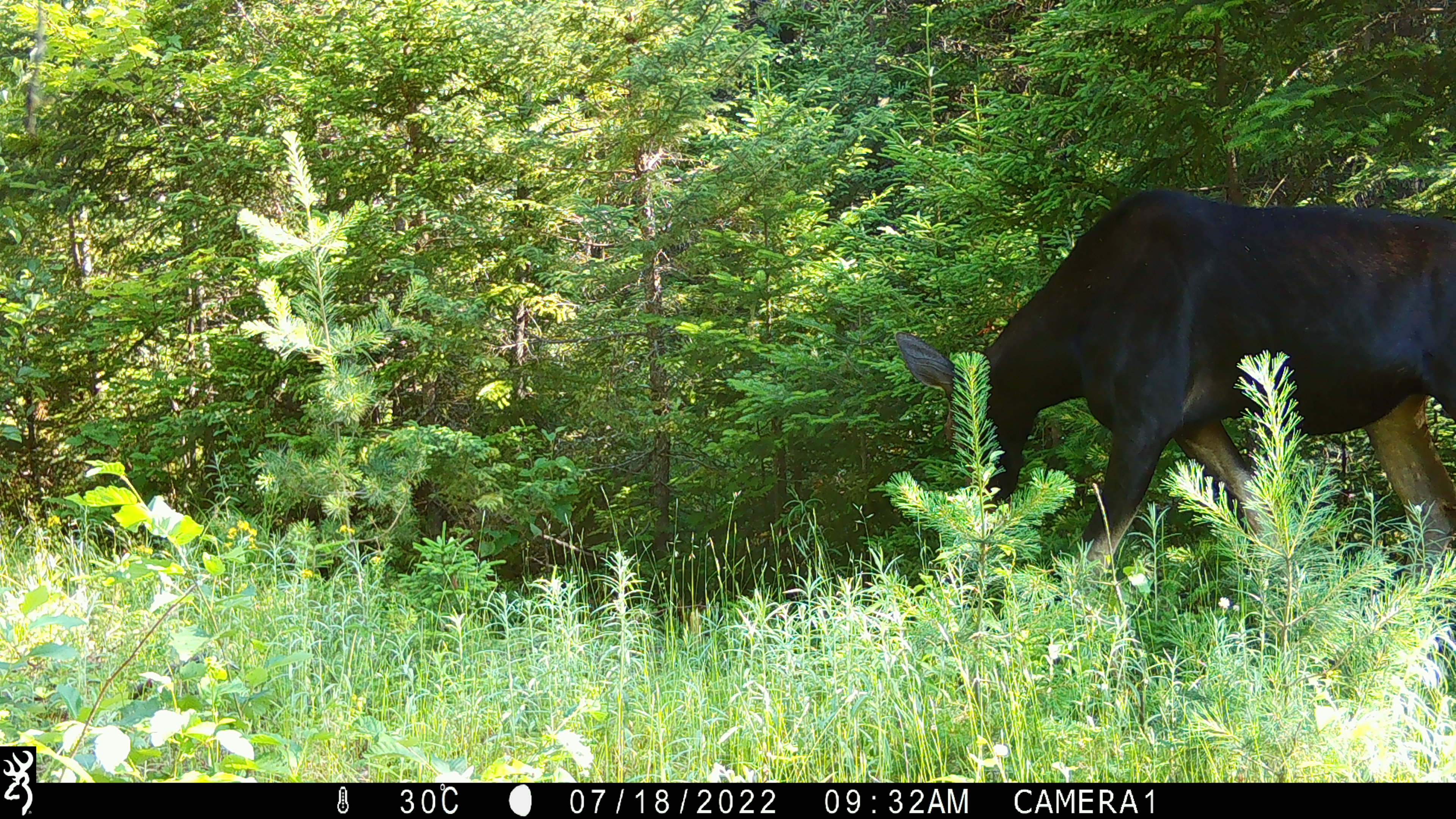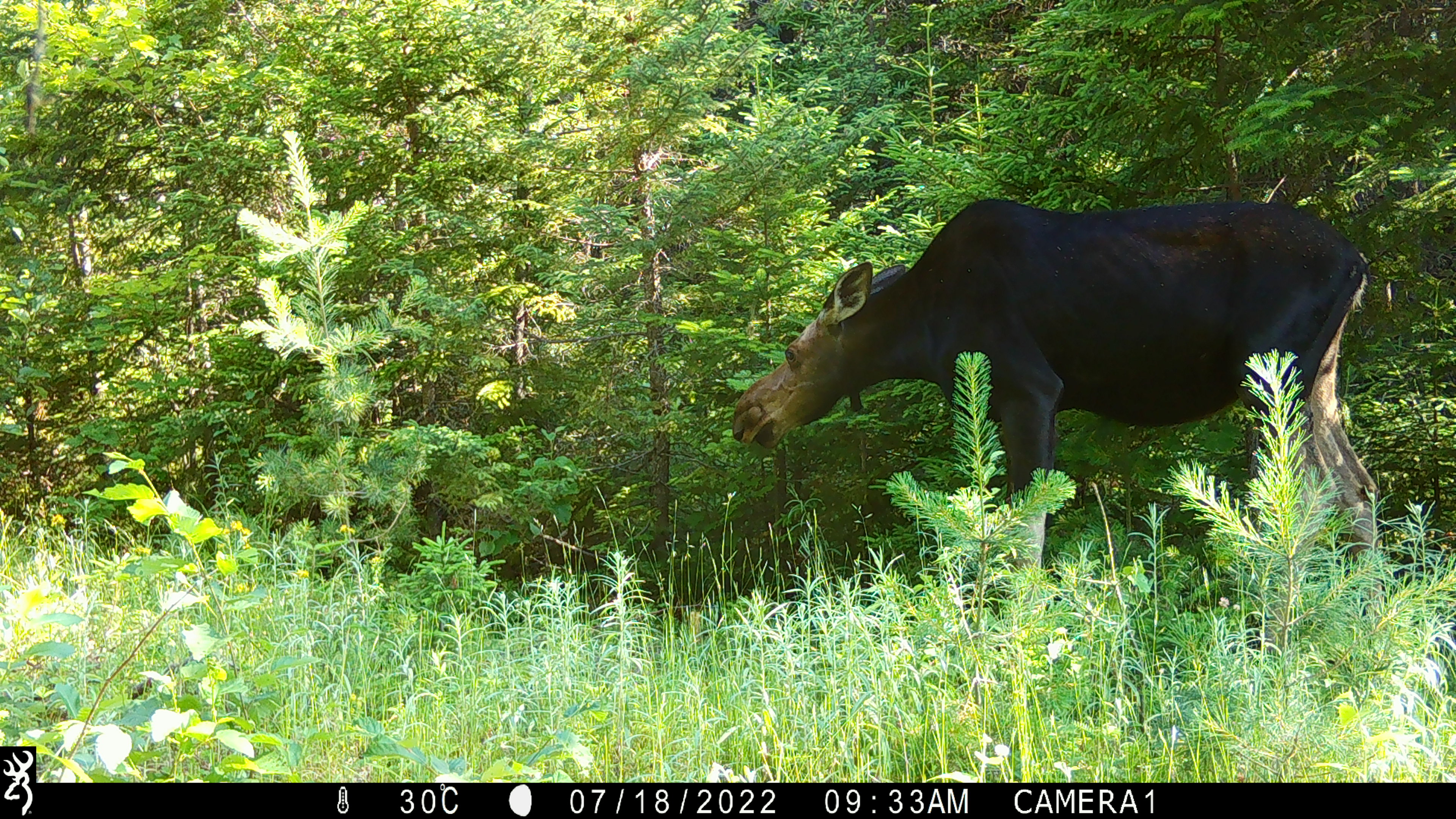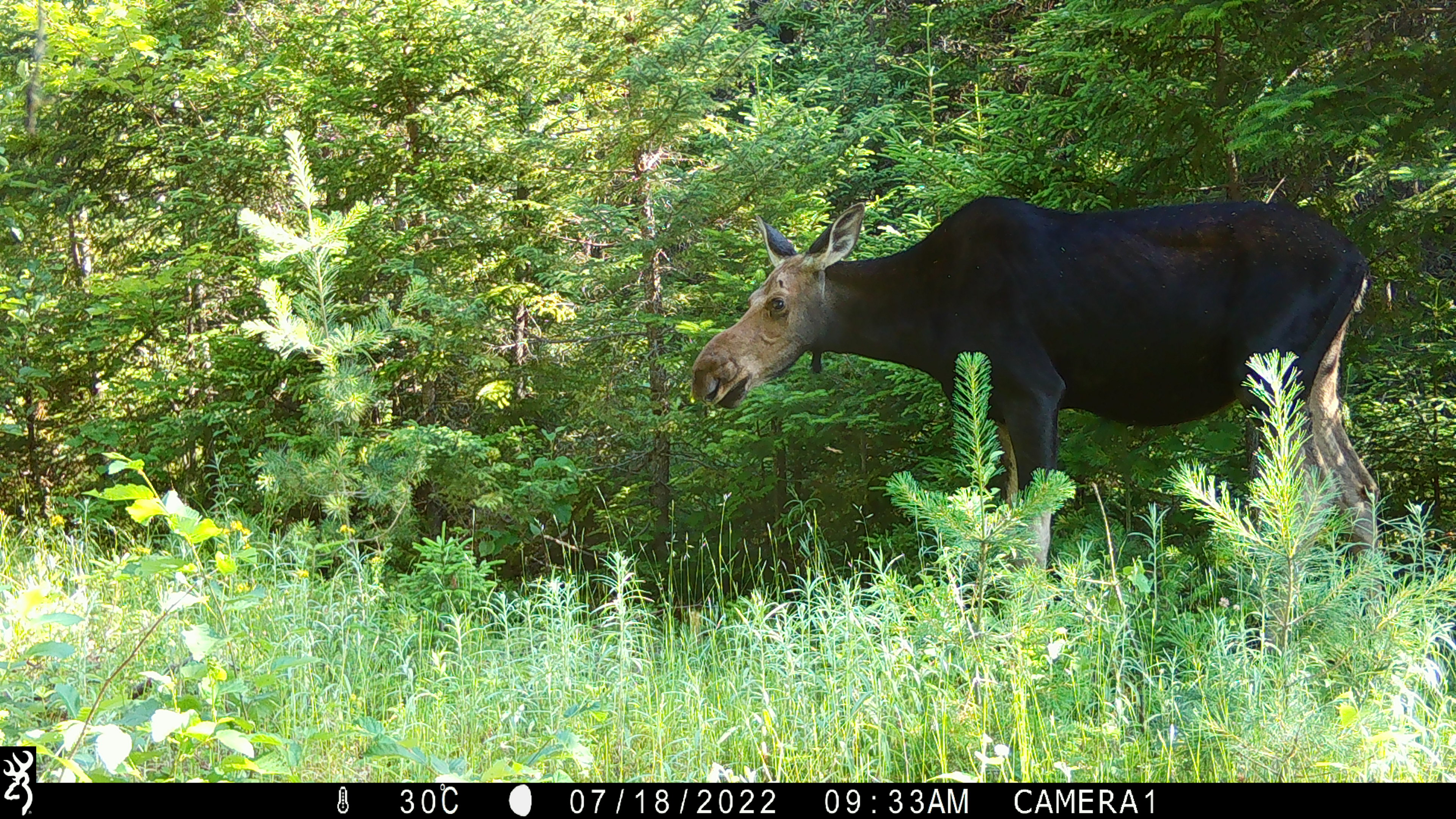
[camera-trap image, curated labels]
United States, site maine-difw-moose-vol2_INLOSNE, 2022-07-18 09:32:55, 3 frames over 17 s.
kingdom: Animalia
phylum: Chordata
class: Mammalia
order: Artiodactyla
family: Cervidae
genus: Alces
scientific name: Alces alces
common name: moose